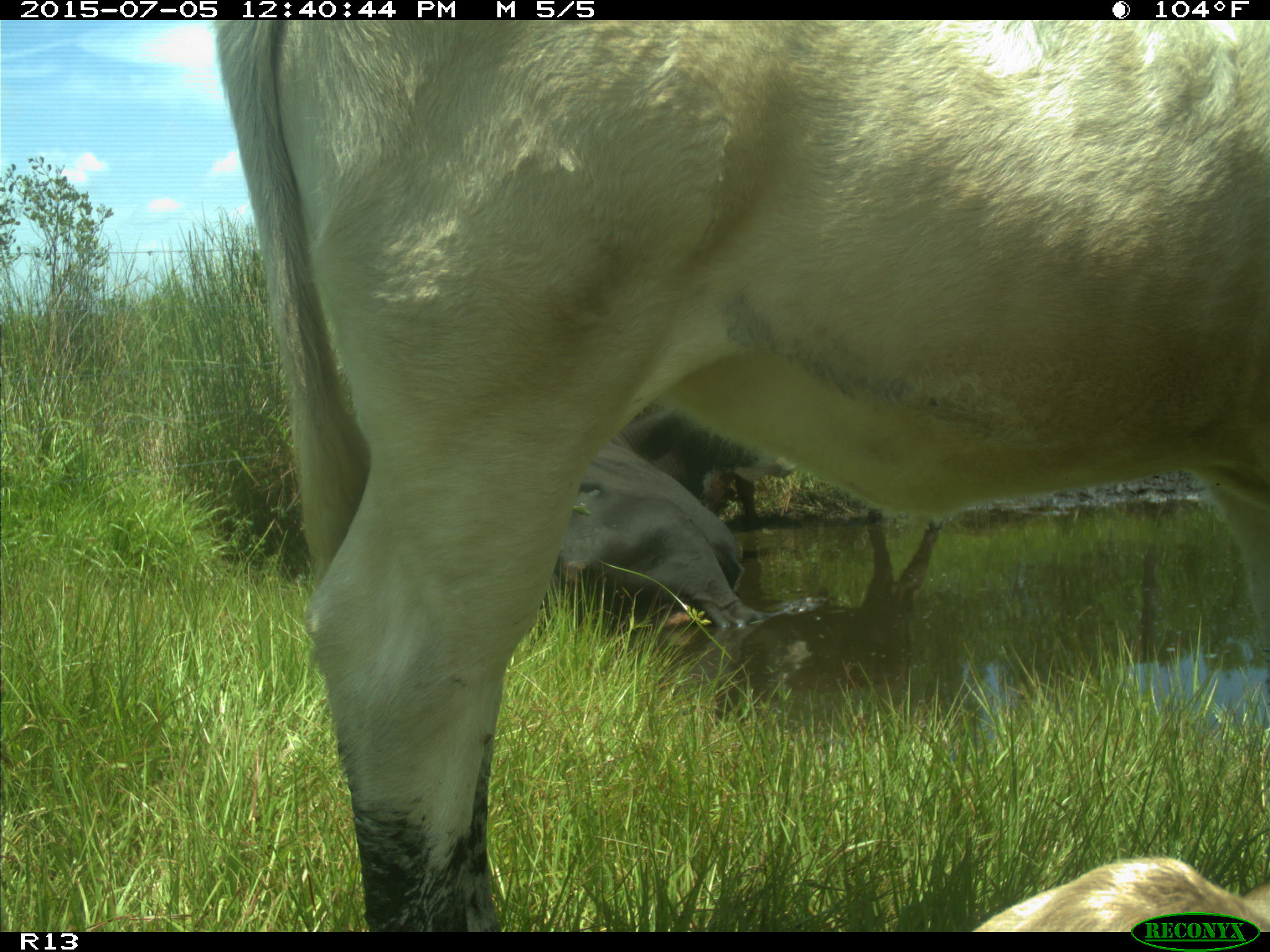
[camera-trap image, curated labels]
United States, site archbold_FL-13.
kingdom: Animalia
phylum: Chordata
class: Mammalia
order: Artiodactyla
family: Bovidae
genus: Bos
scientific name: Bos taurus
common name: domestic cow